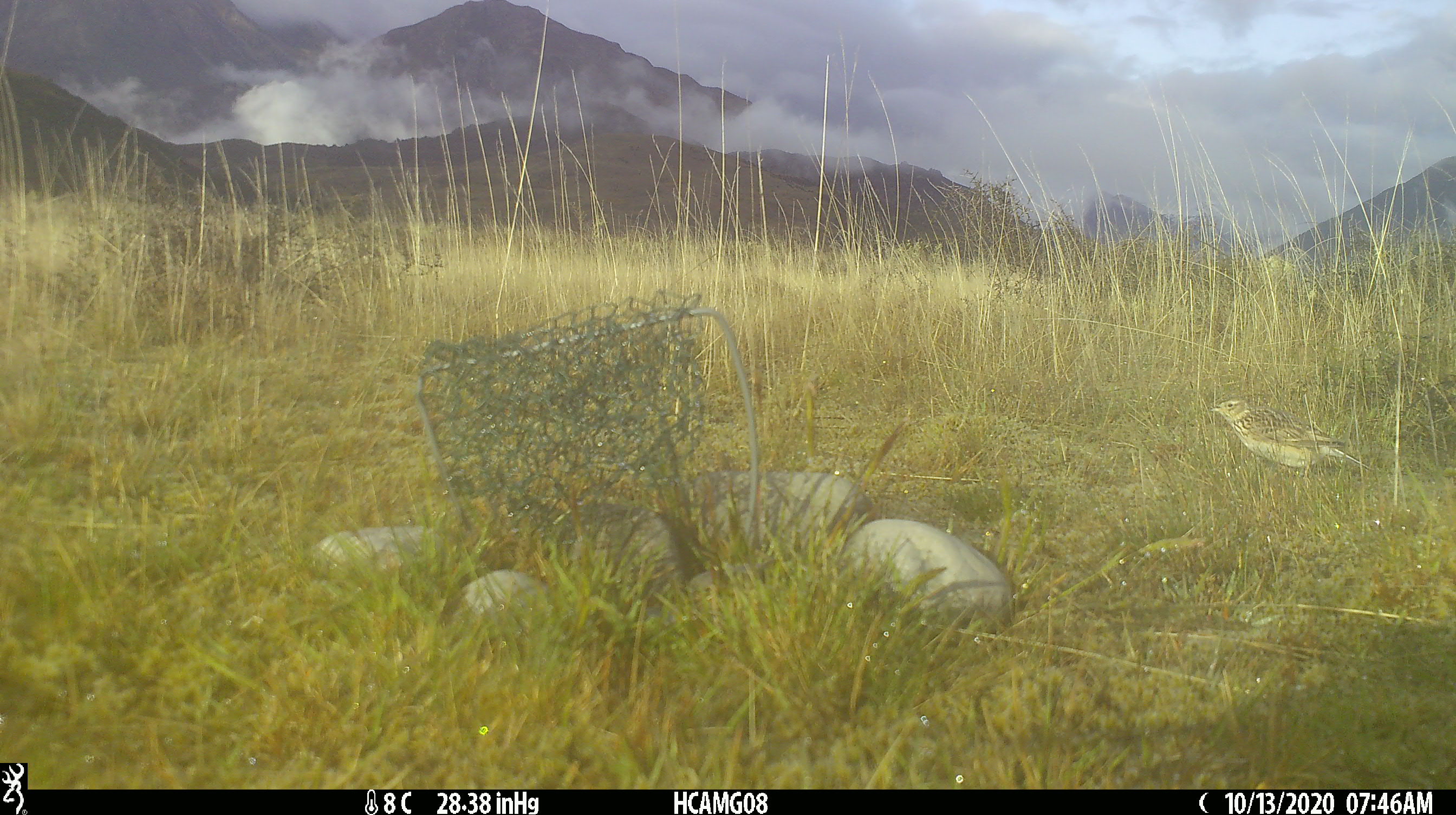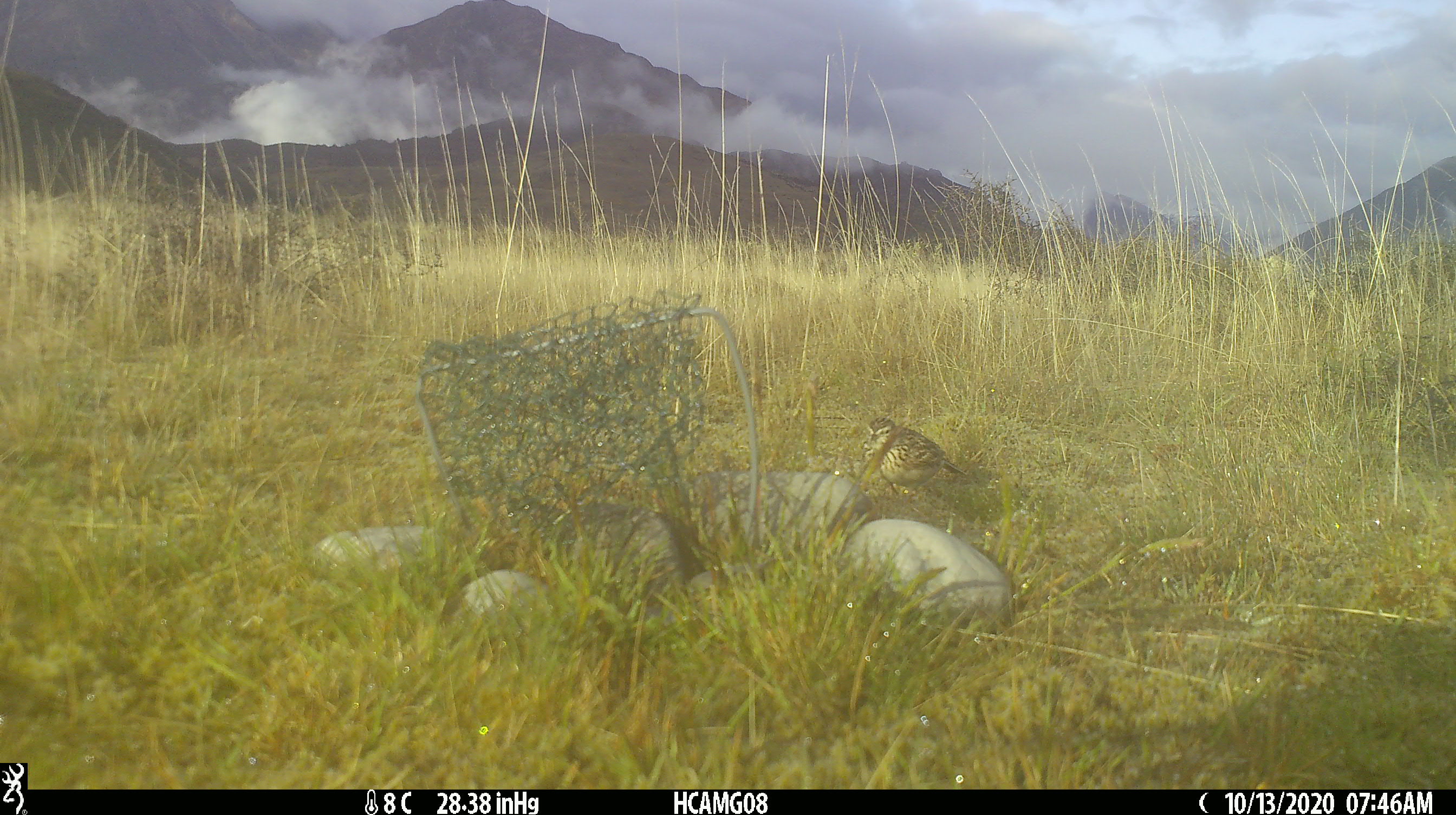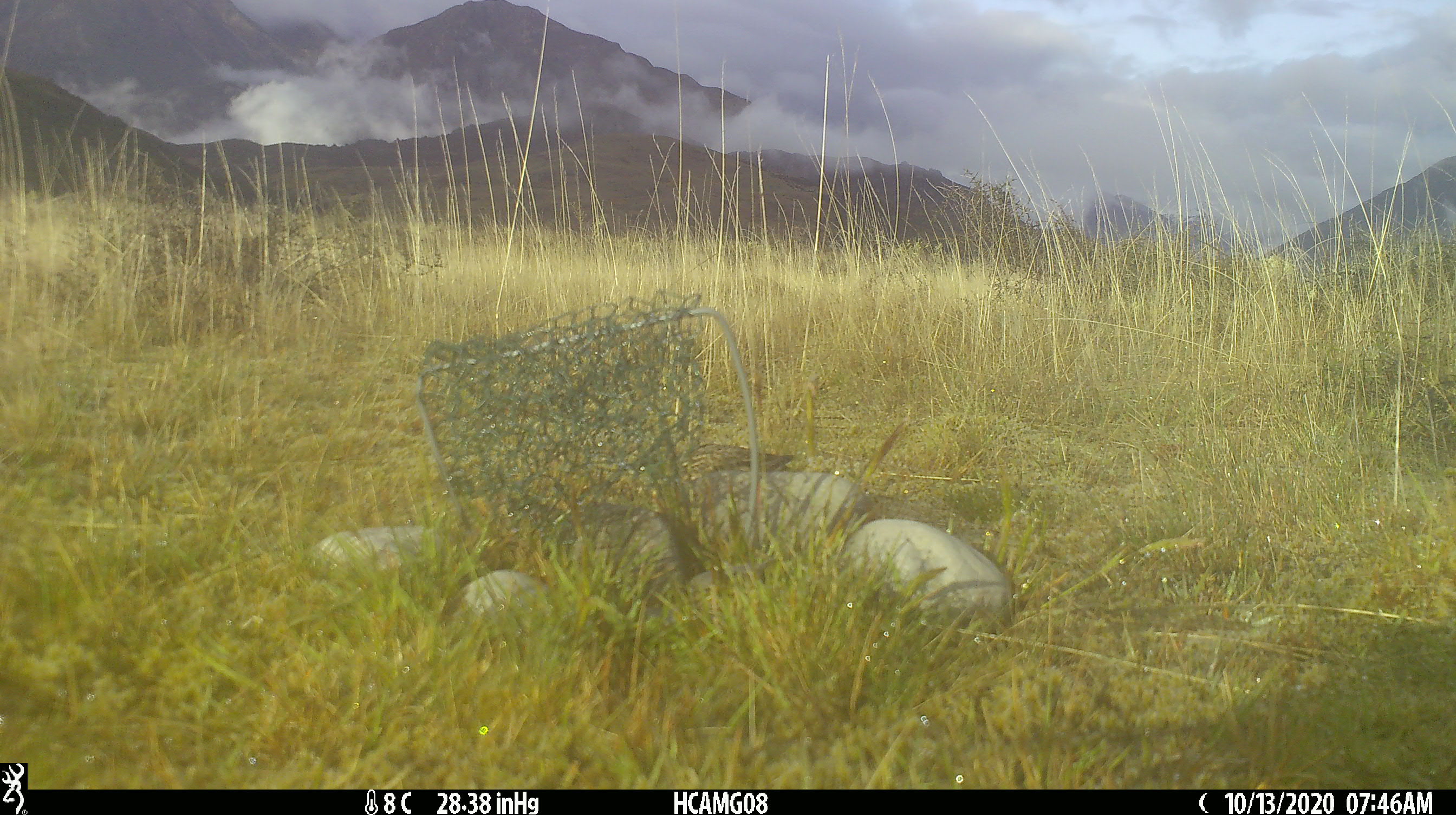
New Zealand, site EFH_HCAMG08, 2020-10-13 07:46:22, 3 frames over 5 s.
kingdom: Animalia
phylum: Chordata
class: Aves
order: Passeriformes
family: Motacillidae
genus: Anthus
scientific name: Anthus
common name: pipit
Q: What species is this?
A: Pipit (Anthus).